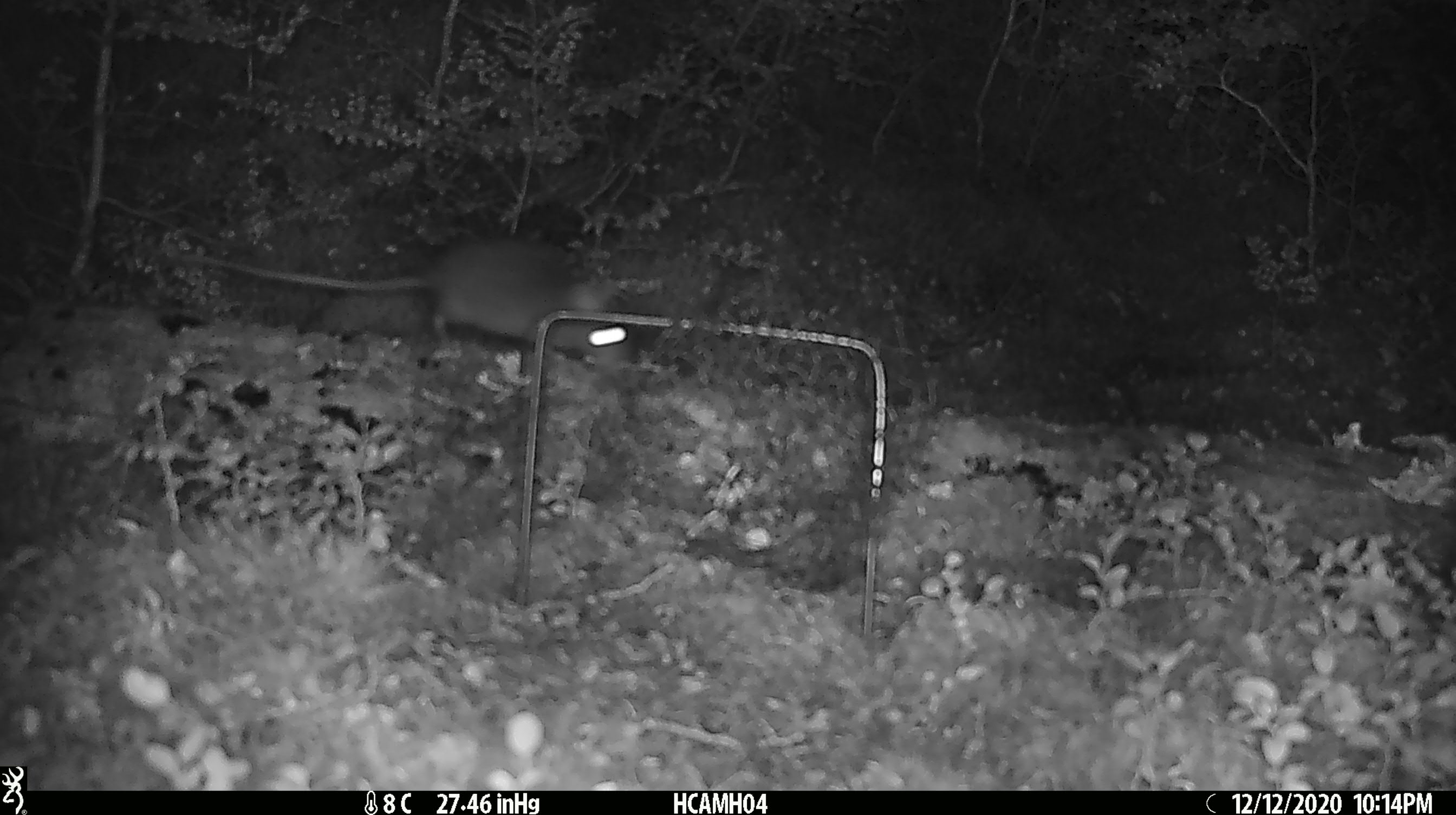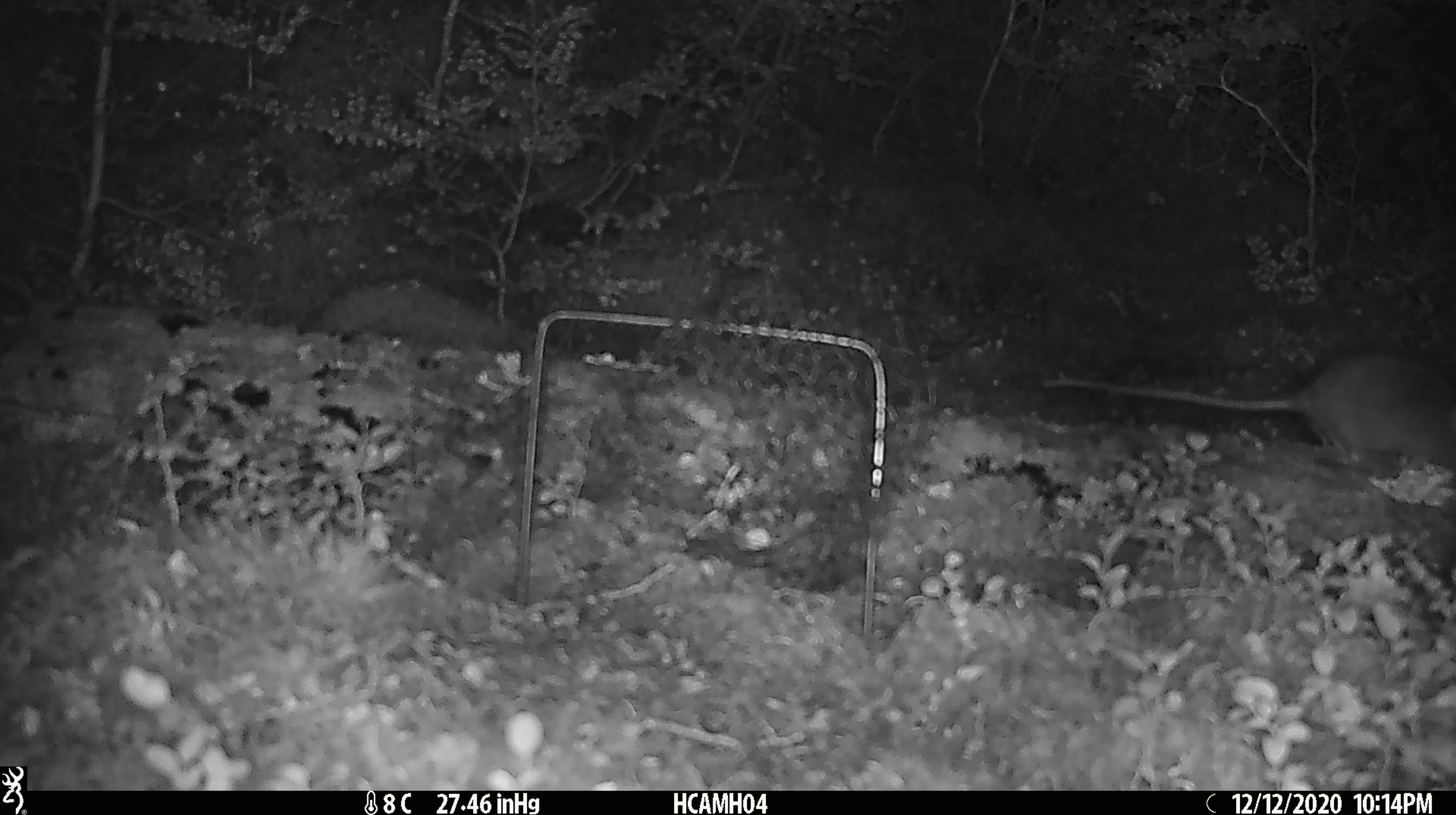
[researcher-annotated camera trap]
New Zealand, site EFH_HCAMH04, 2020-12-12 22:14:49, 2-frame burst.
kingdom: Animalia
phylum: Chordata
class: Mammalia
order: Rodentia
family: Muridae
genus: Rattus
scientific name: Rattus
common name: rat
Rat (Rattus).